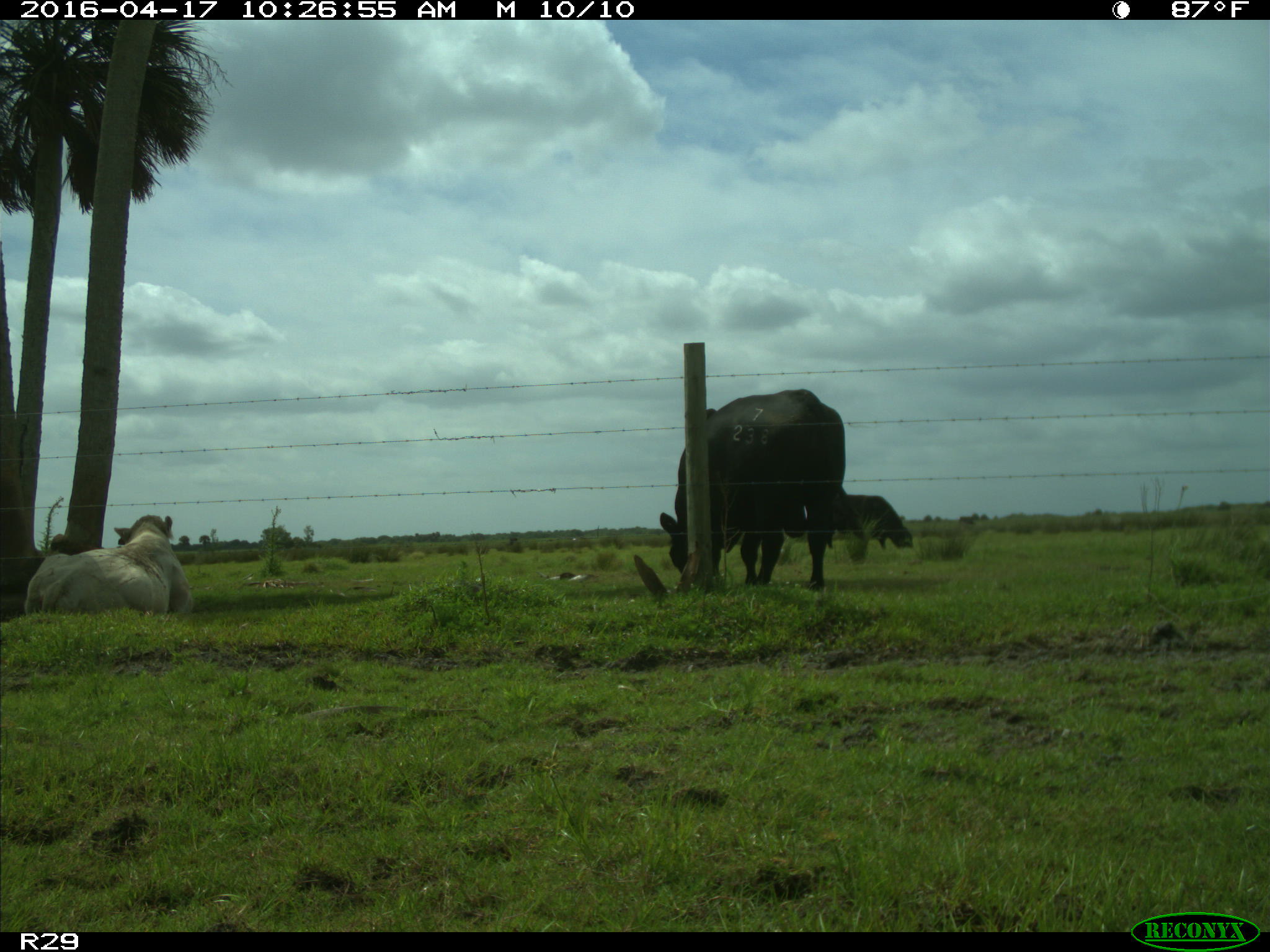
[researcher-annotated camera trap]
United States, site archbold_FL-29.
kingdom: Animalia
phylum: Chordata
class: Mammalia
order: Artiodactyla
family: Bovidae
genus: Bos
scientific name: Bos taurus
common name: domestic cow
Bos taurus (domestic cow).